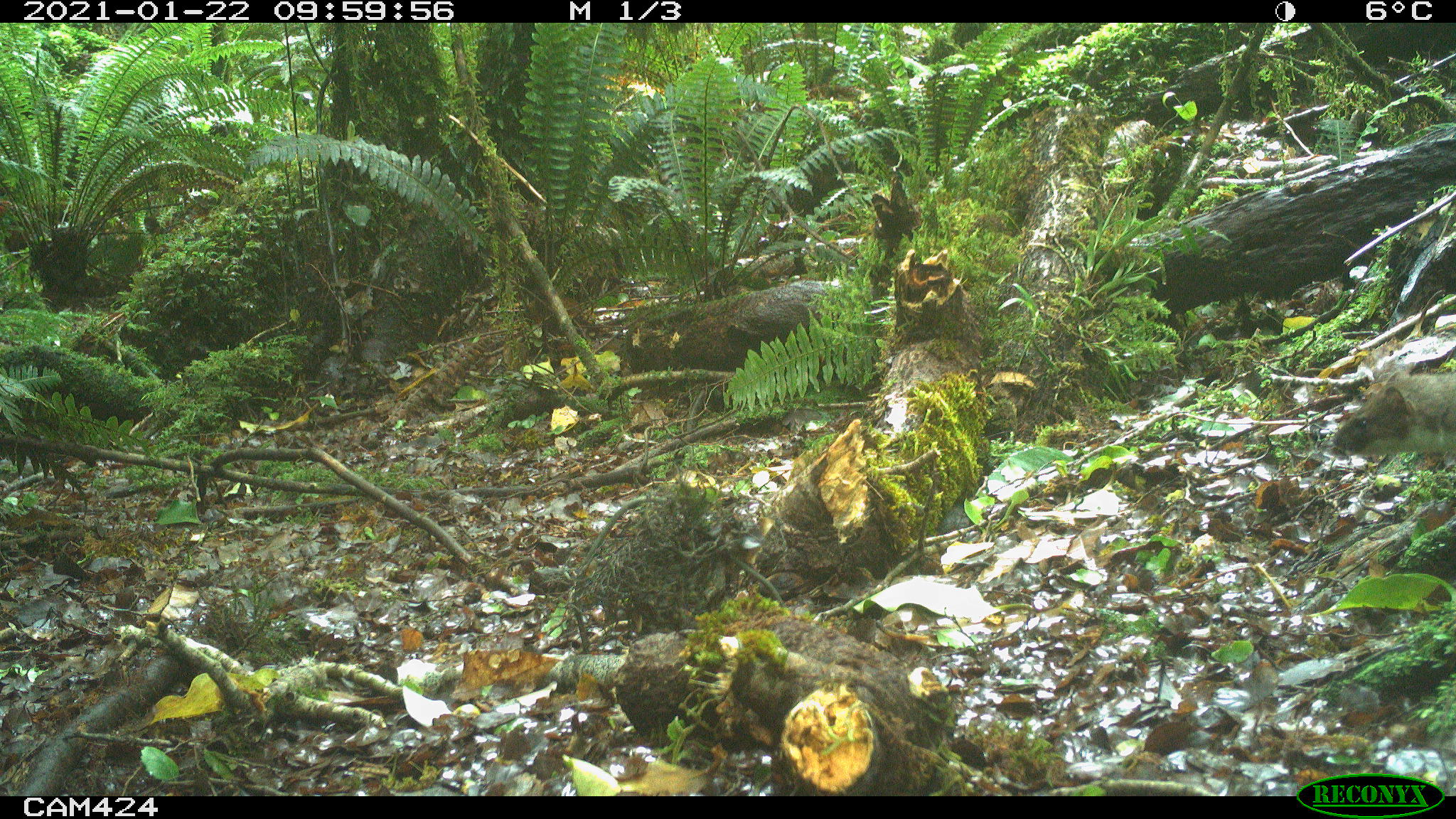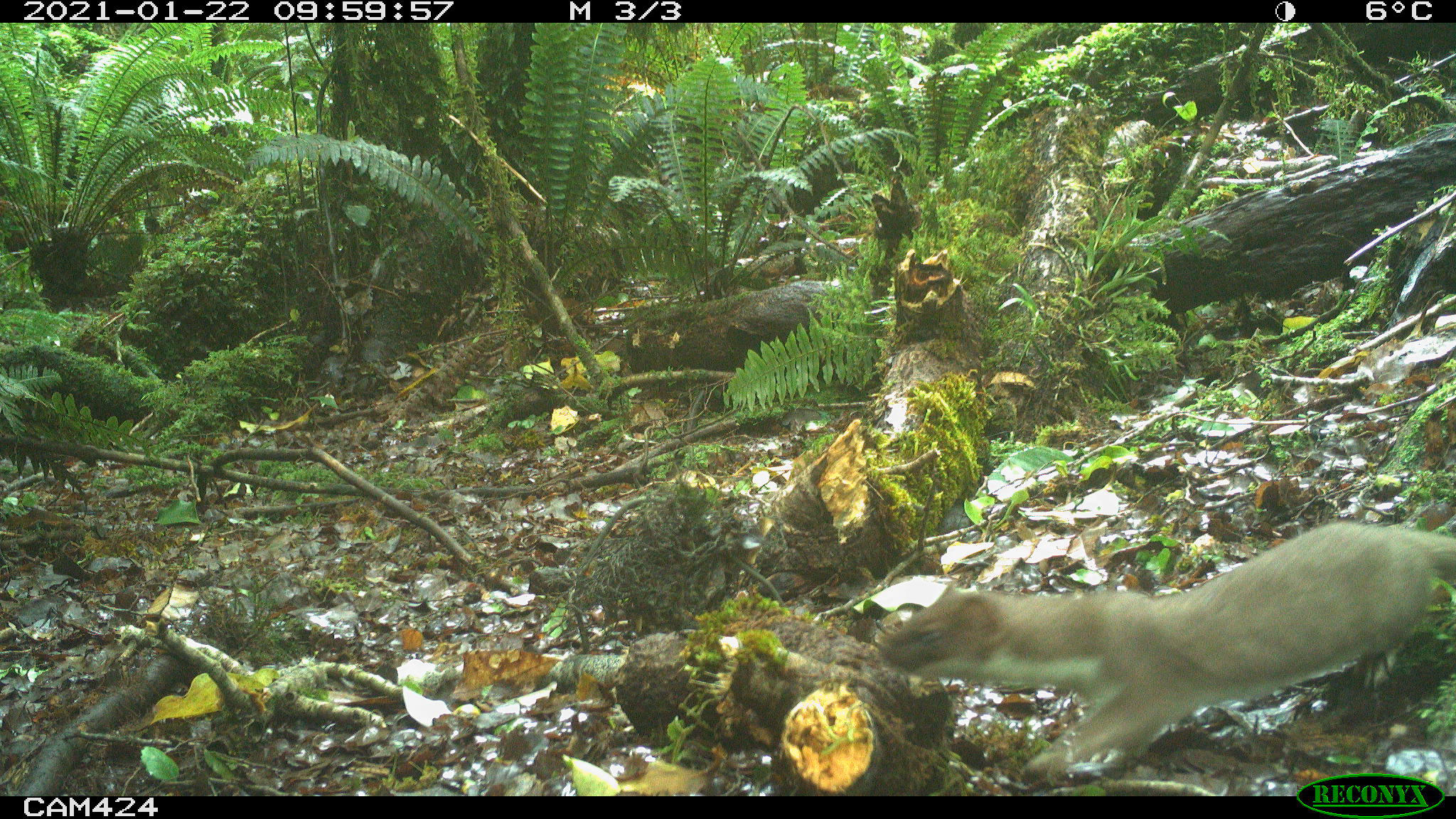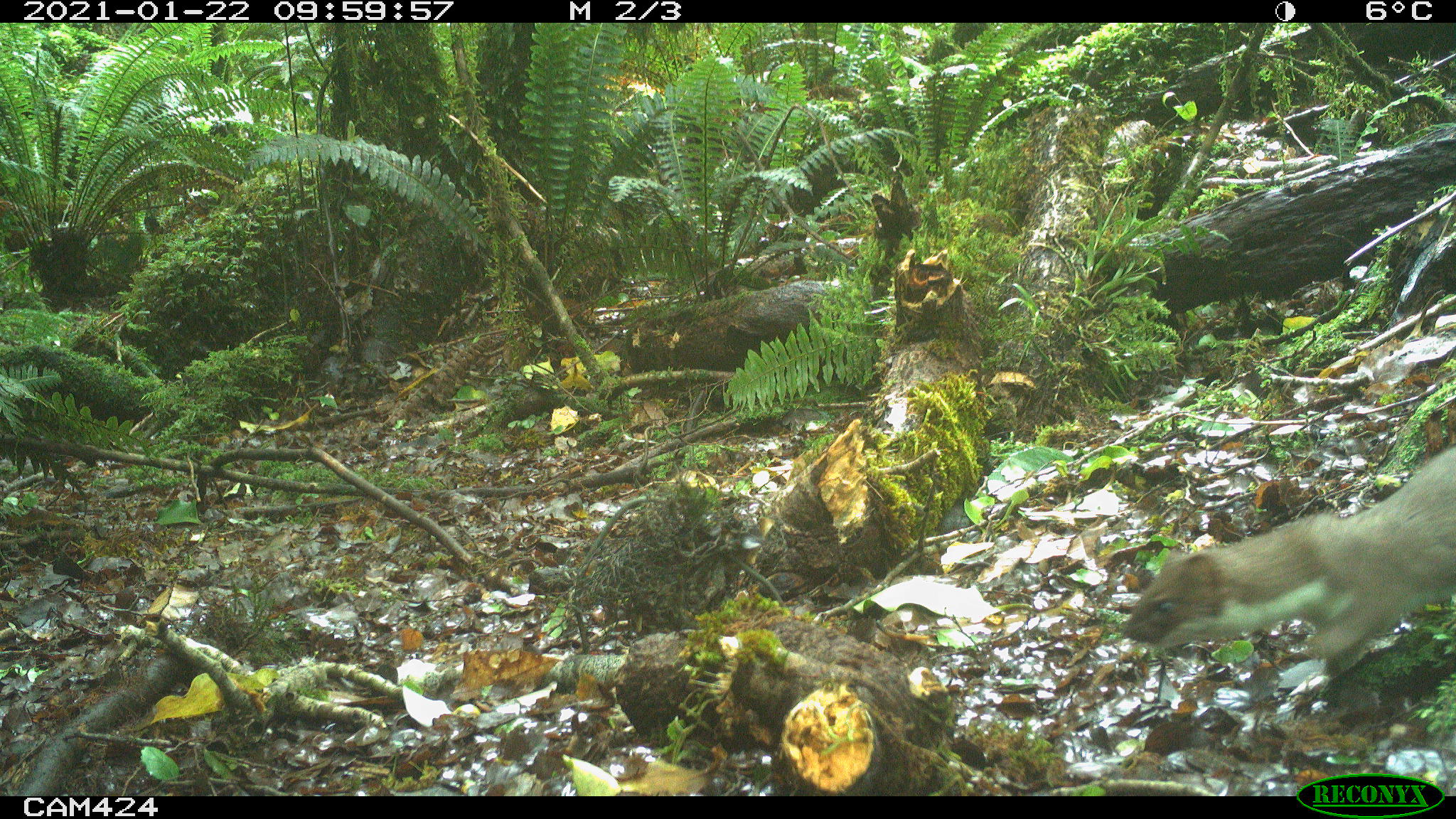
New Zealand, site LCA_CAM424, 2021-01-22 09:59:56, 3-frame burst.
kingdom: Animalia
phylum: Chordata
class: Mammalia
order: Carnivora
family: Mustelidae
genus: Mustela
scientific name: Mustela erminea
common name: stoat